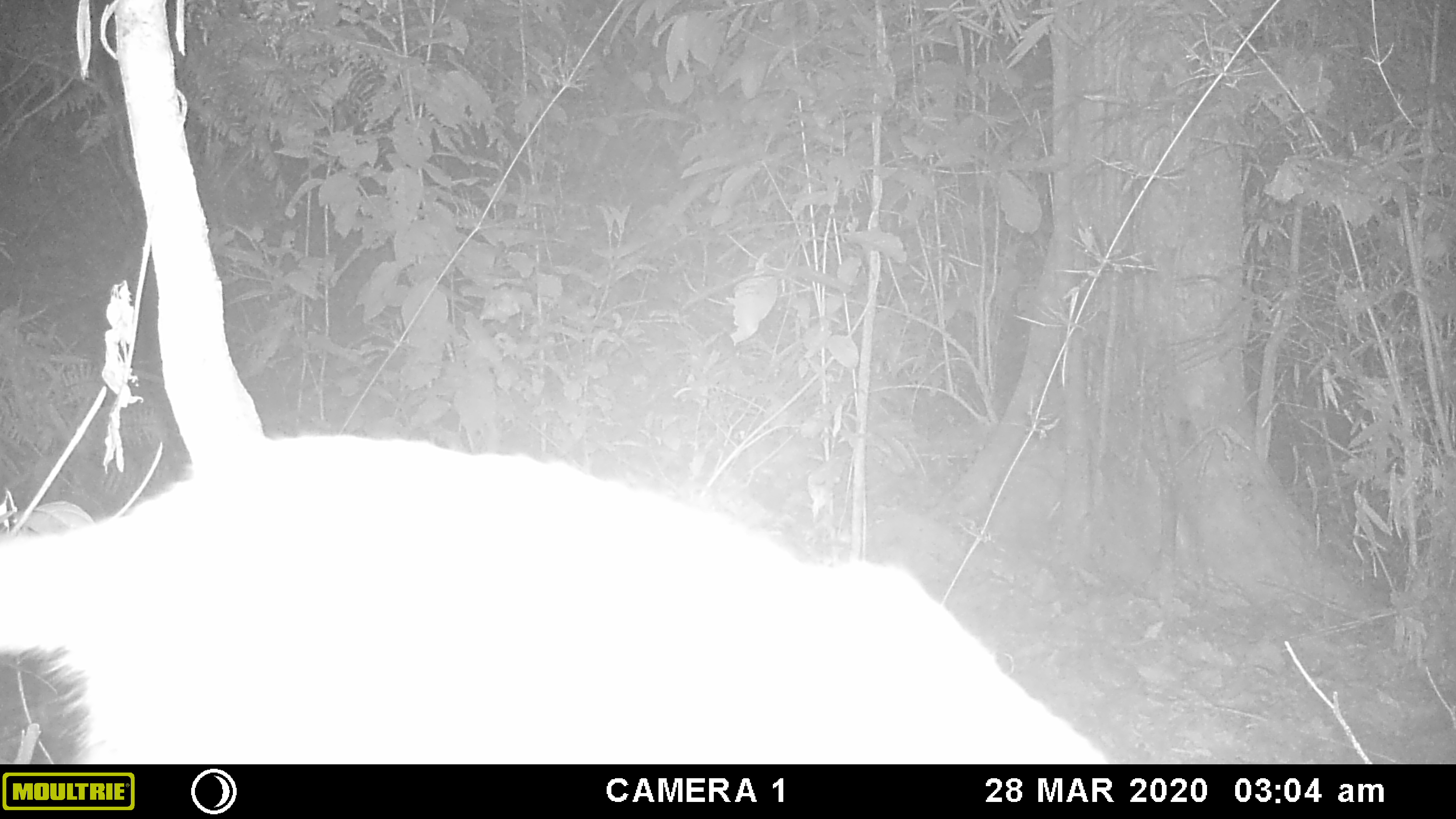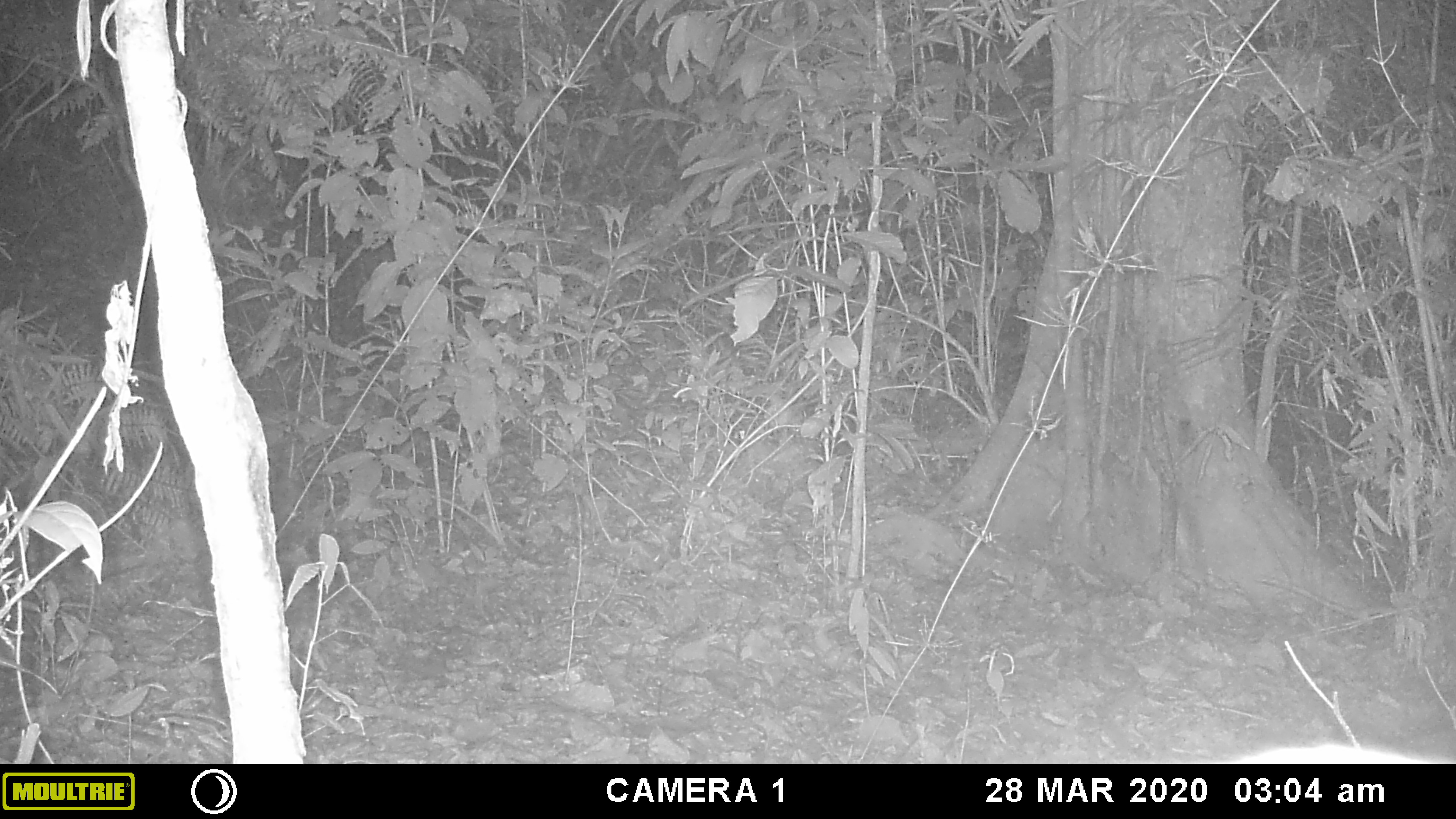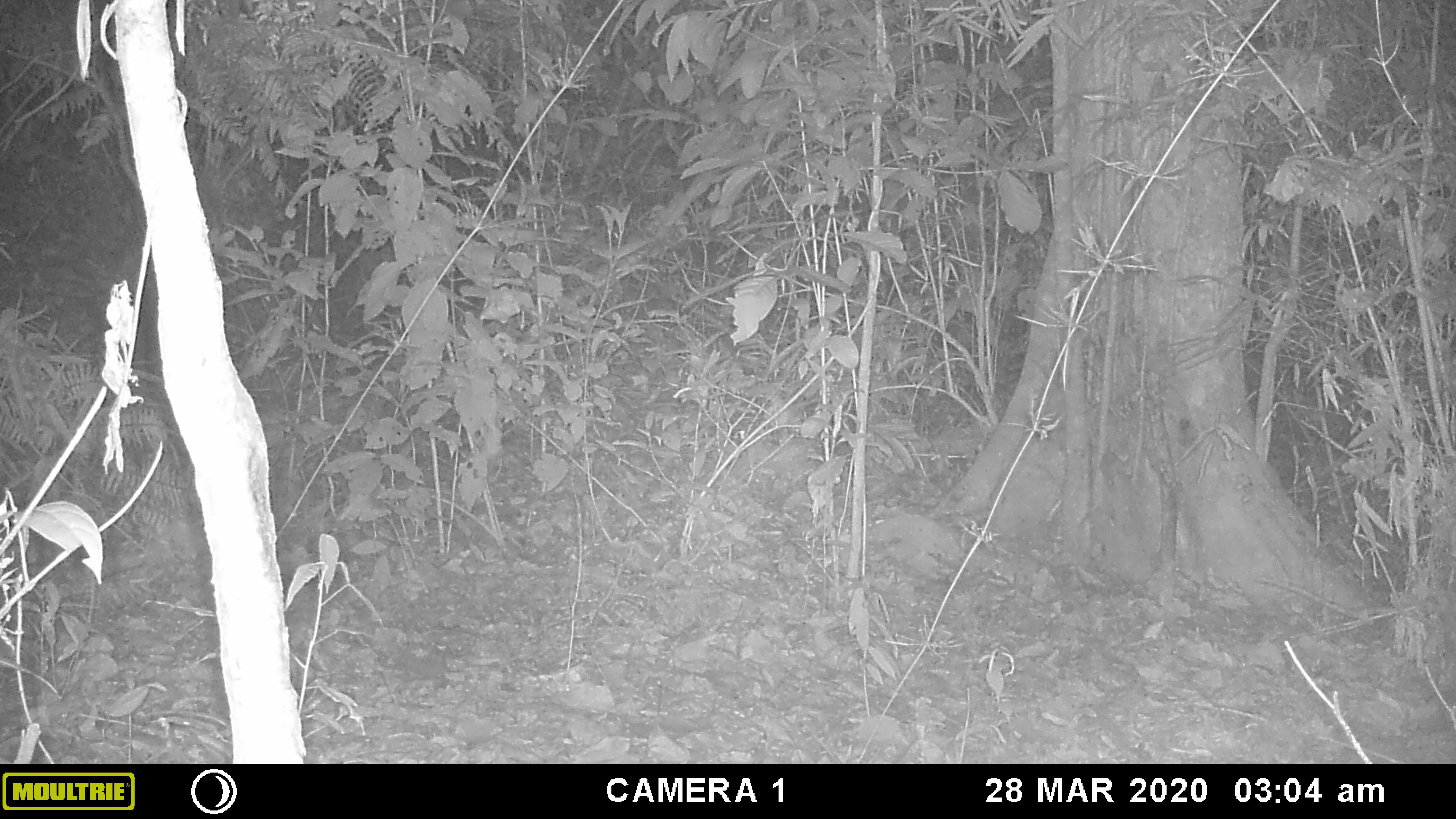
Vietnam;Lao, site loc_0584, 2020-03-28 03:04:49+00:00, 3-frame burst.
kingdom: Animalia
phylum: Chordata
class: Mammalia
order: Carnivora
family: Viverridae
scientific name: Paradoxurinae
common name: palm civet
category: unidentified palm civet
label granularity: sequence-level